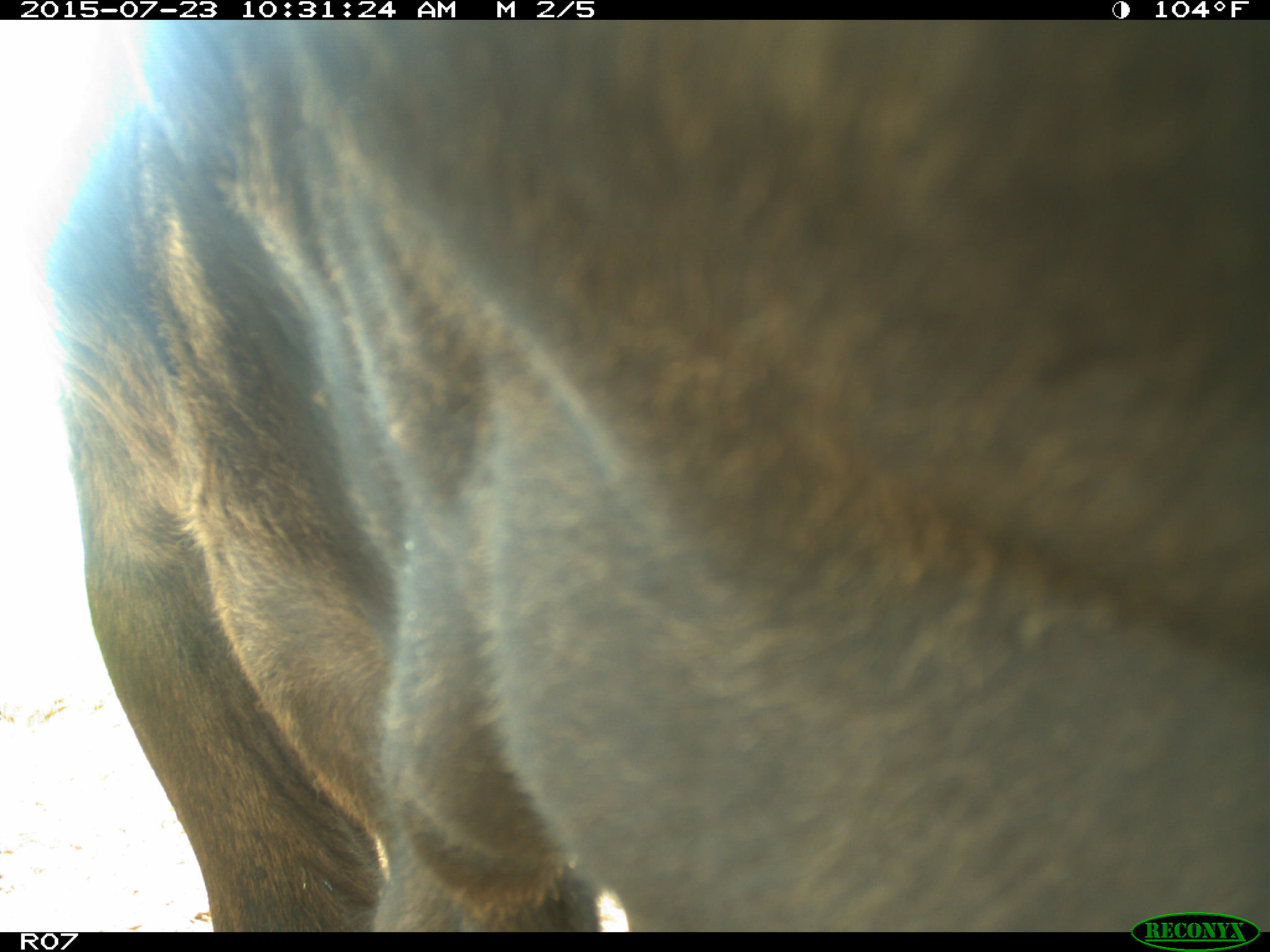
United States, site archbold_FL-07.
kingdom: Animalia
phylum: Chordata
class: Mammalia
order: Artiodactyla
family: Bovidae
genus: Bos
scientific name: Bos taurus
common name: domestic cow